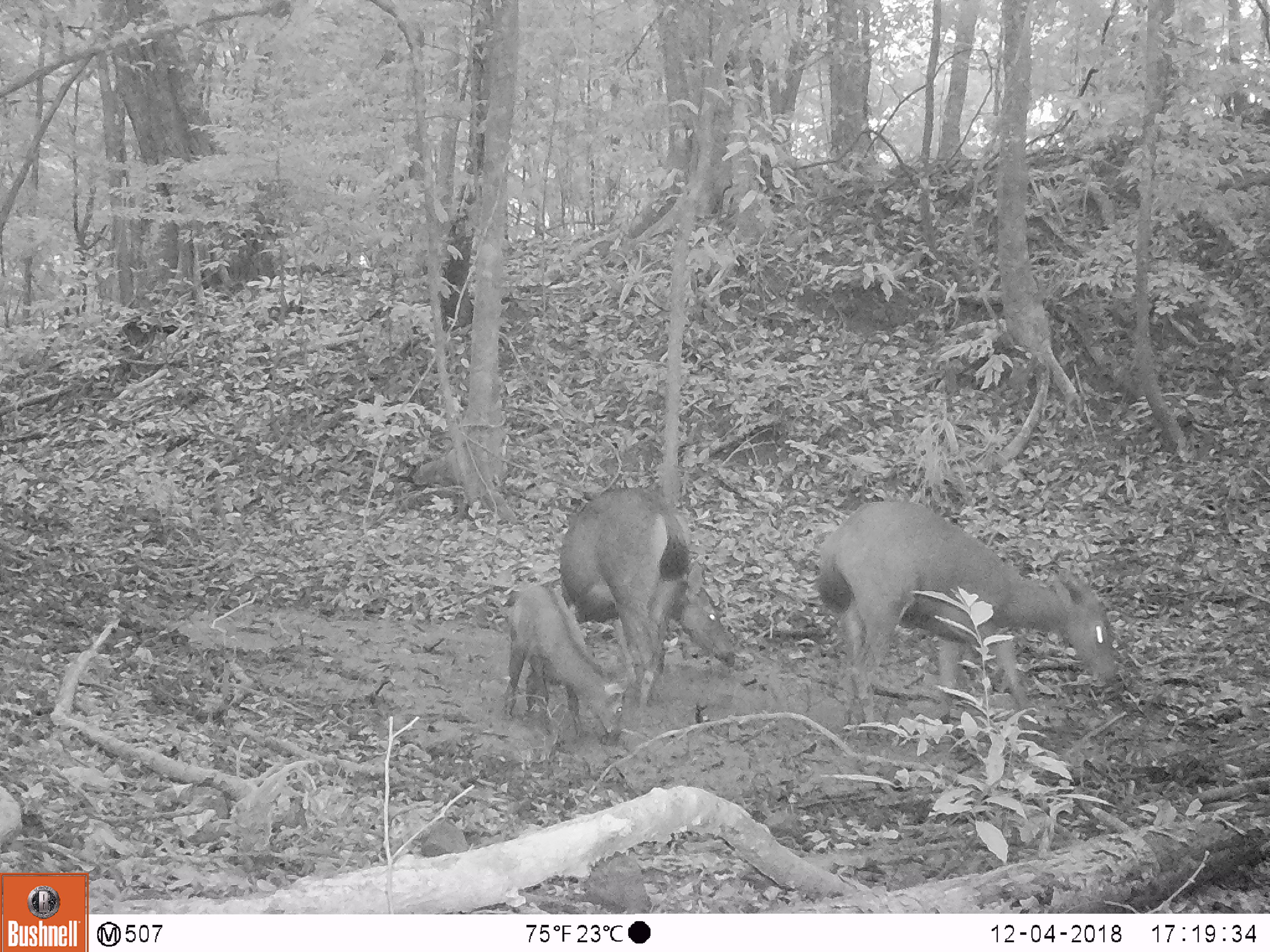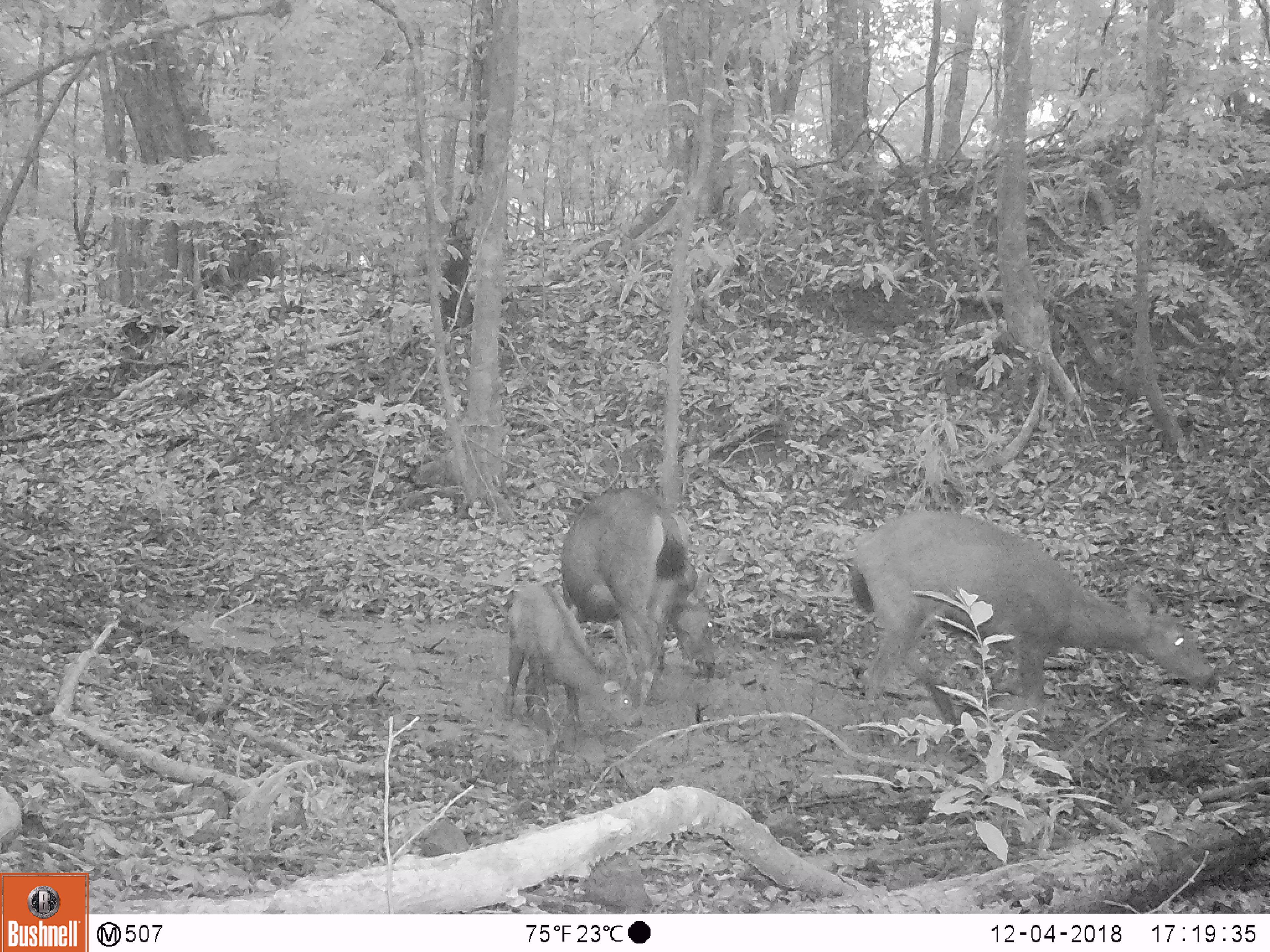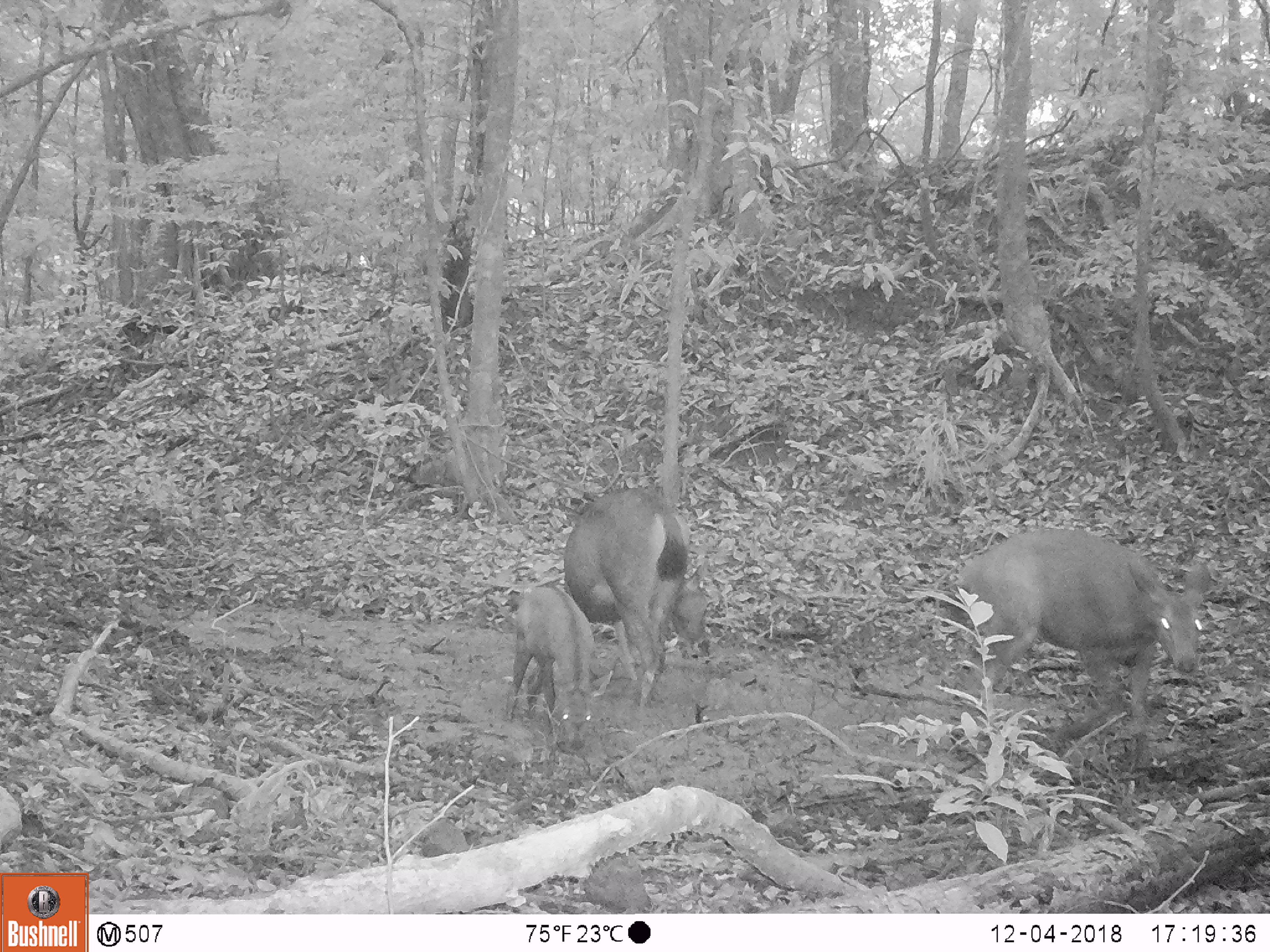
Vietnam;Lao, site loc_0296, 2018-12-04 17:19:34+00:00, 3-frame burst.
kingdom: Animalia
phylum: Chordata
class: Mammalia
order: Artiodactyla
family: Cervidae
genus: Rusa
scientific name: Rusa unicolor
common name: sambar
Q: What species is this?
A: Sambar (Rusa unicolor).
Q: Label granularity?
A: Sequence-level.